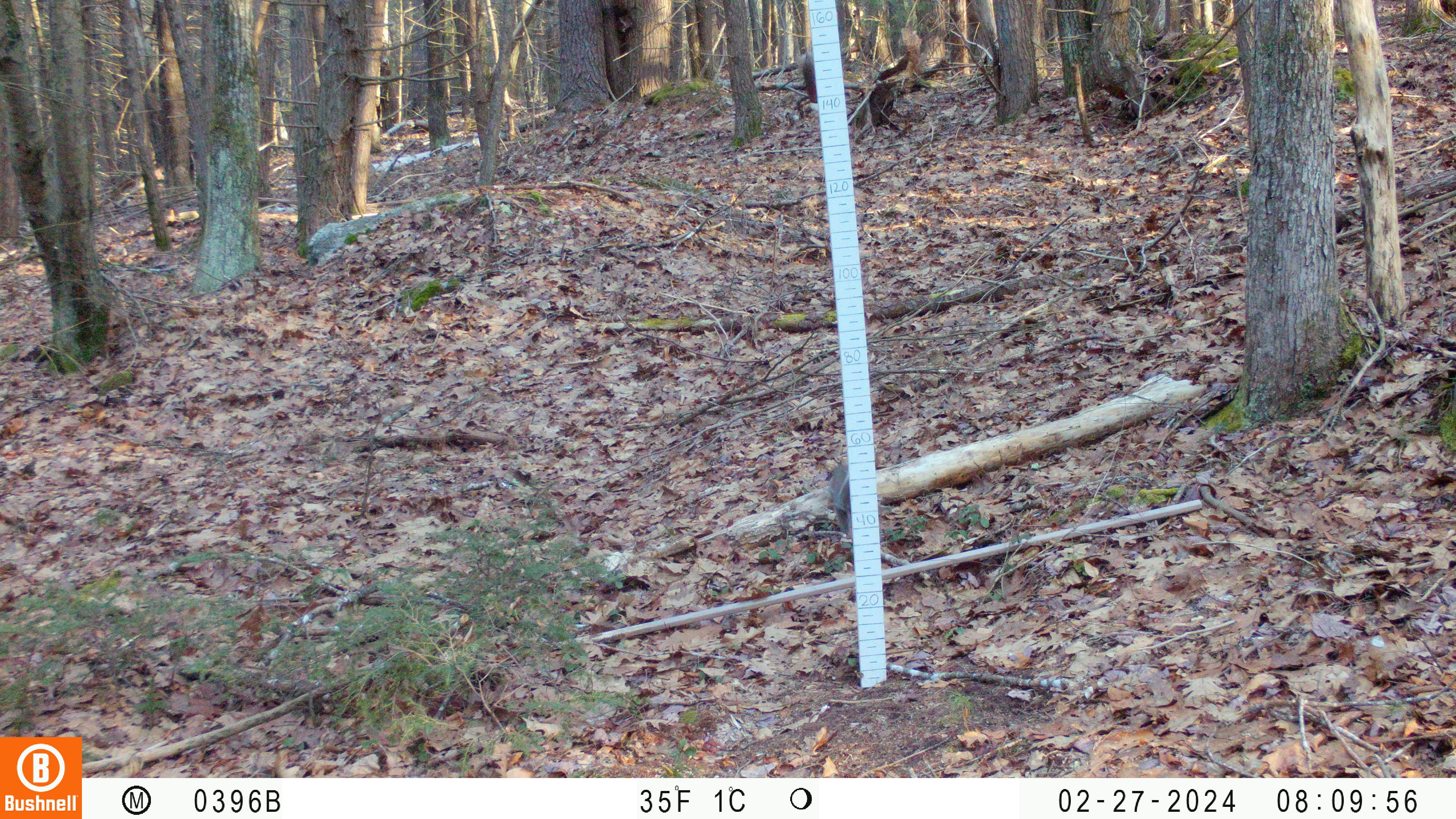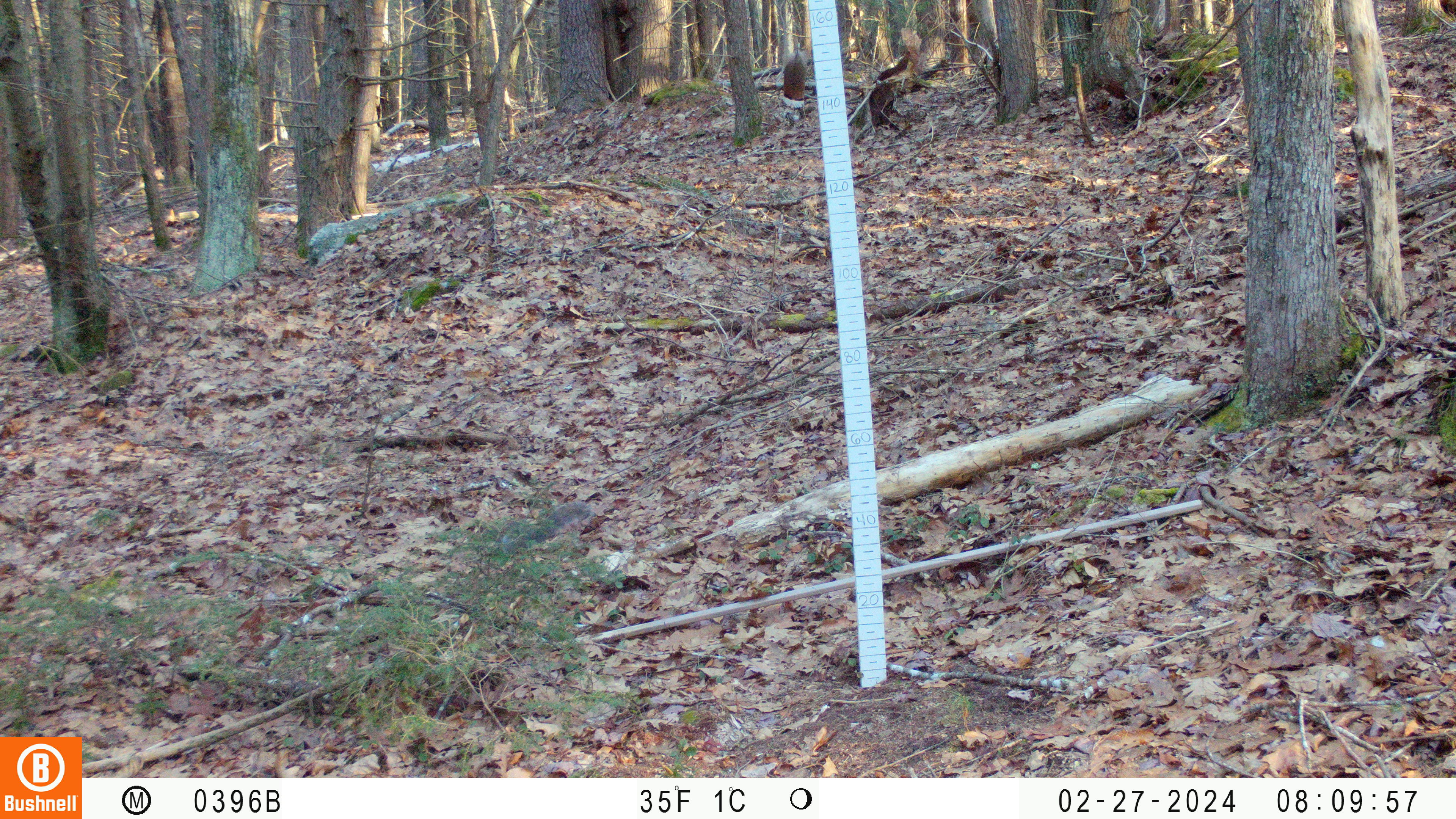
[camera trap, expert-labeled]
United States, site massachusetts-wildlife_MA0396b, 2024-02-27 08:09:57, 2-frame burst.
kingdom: Animalia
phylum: Chordata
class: Mammalia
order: Rodentia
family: Sciuridae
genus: Sciurus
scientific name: Sciurus carolinensis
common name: gray squirrel